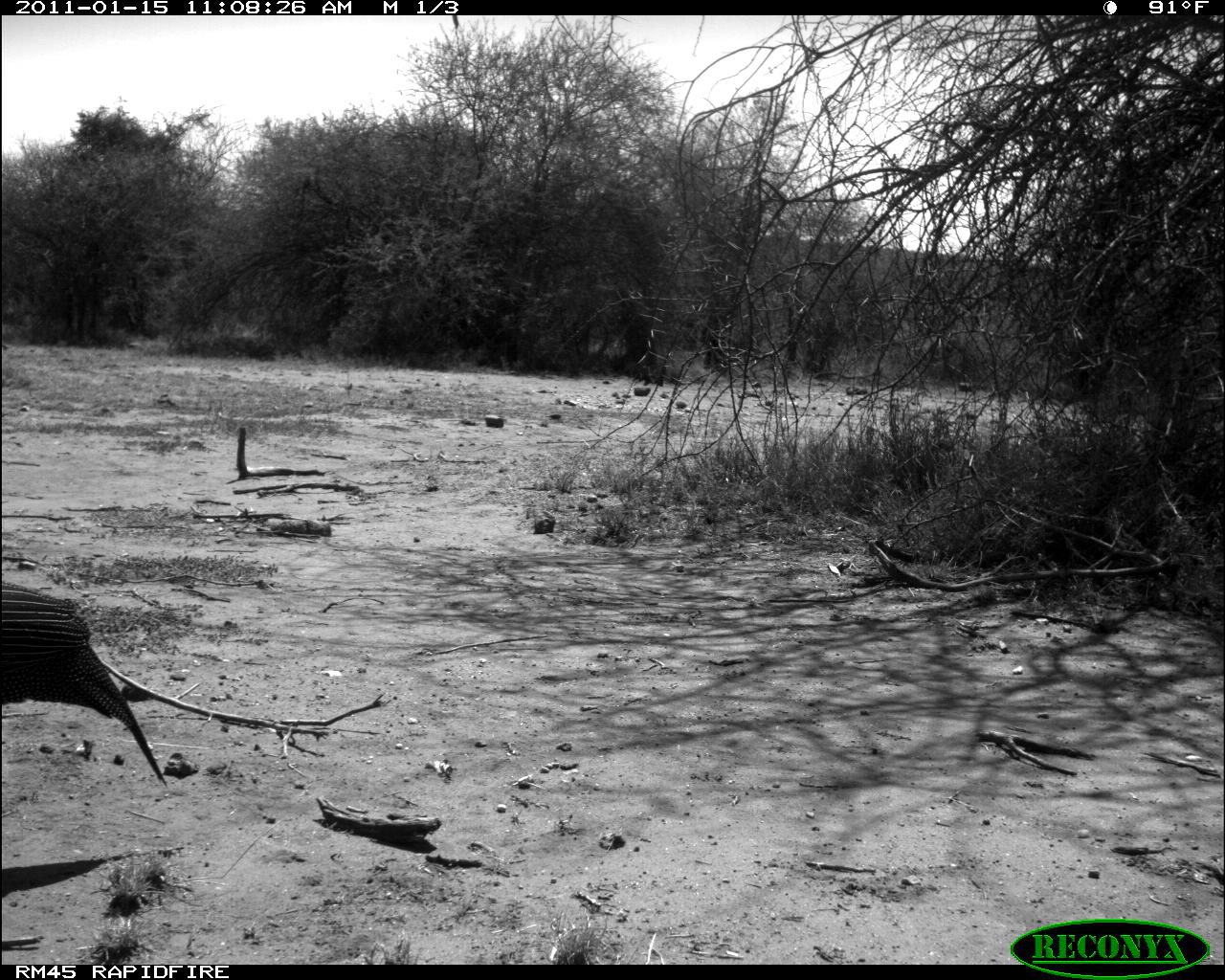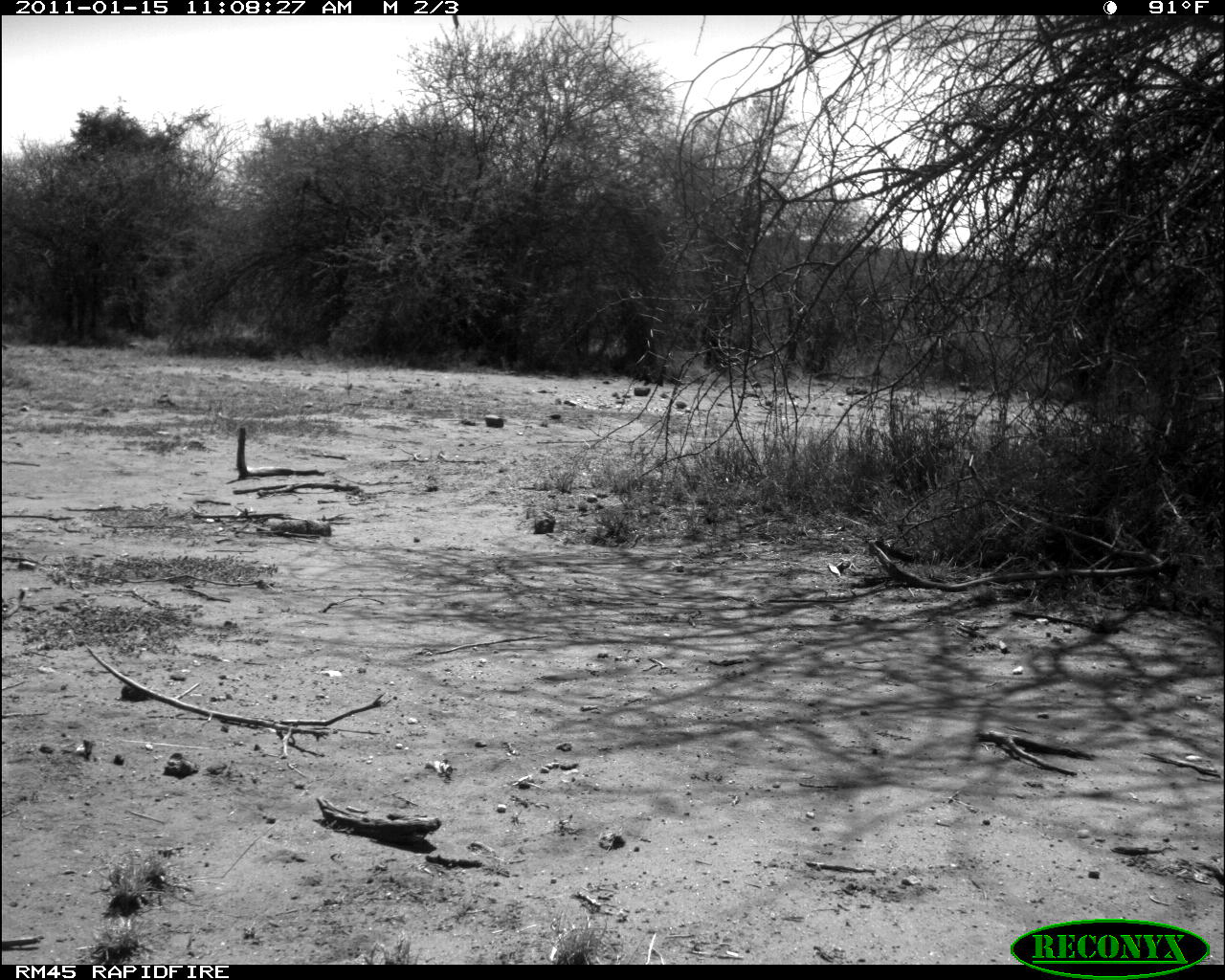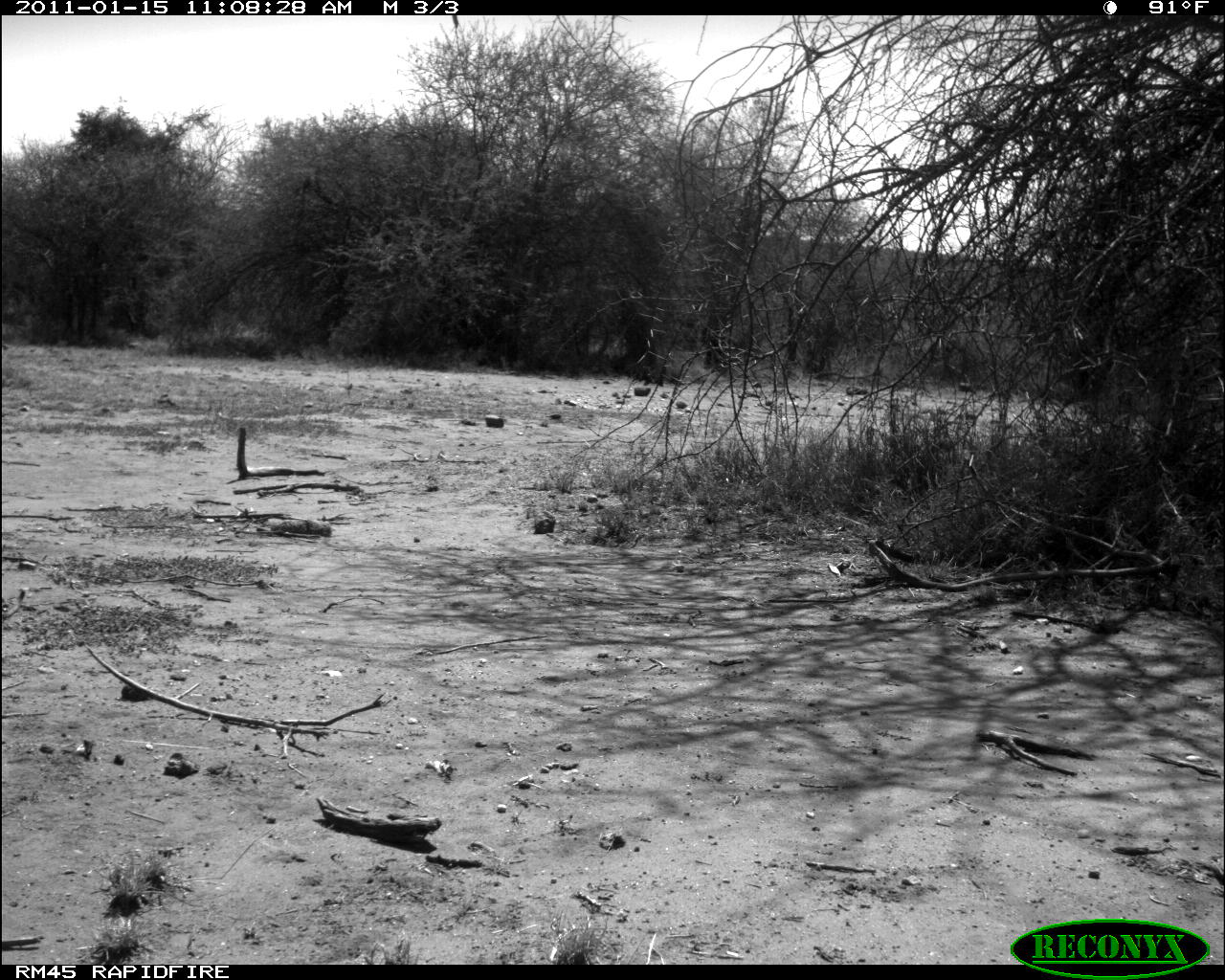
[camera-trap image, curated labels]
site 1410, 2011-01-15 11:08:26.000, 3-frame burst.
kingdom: Animalia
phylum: Chordata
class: Aves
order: Galliformes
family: Numididae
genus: Acryllium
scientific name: Acryllium vulturinum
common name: vulturine guineafowl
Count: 1.